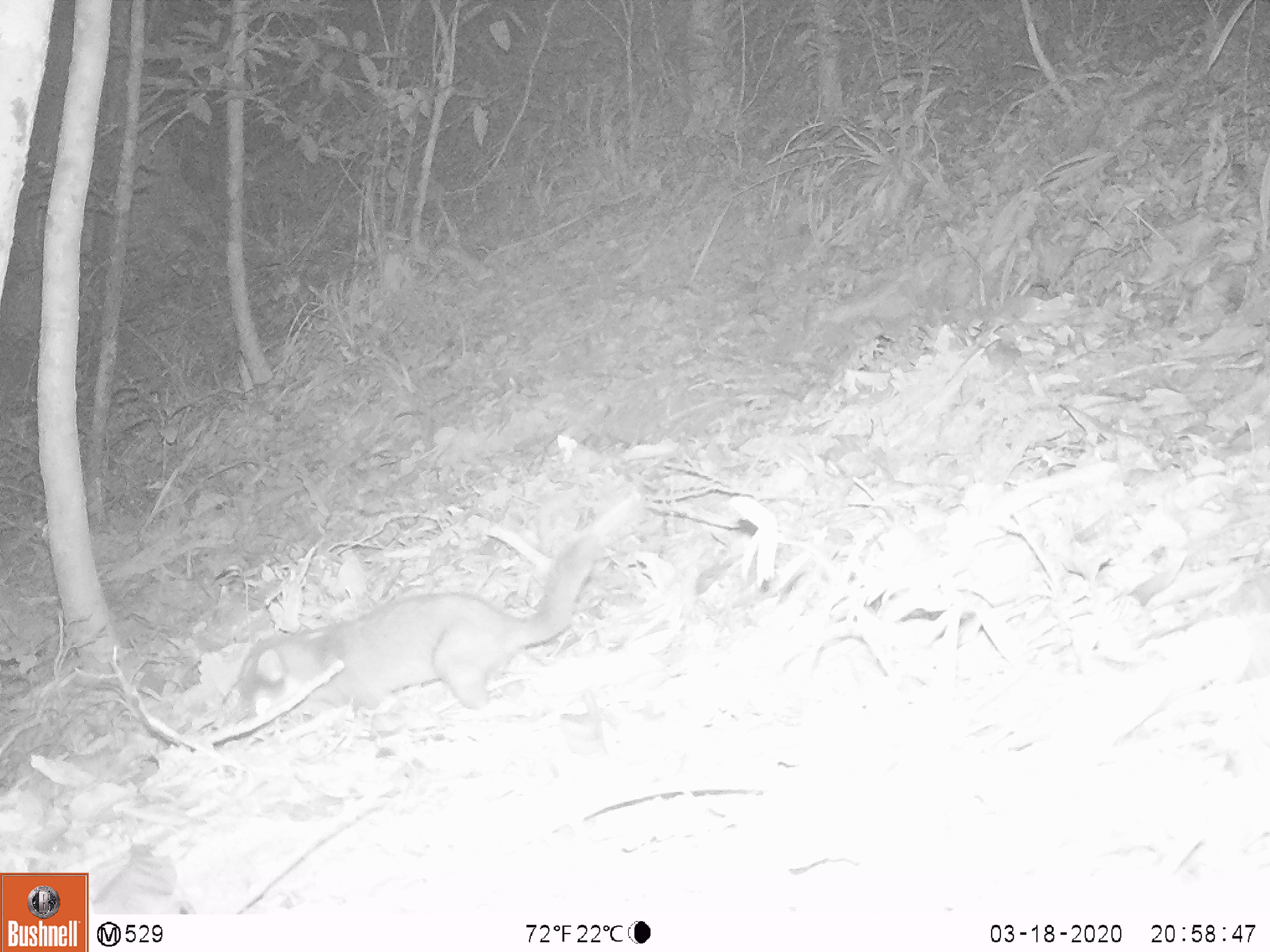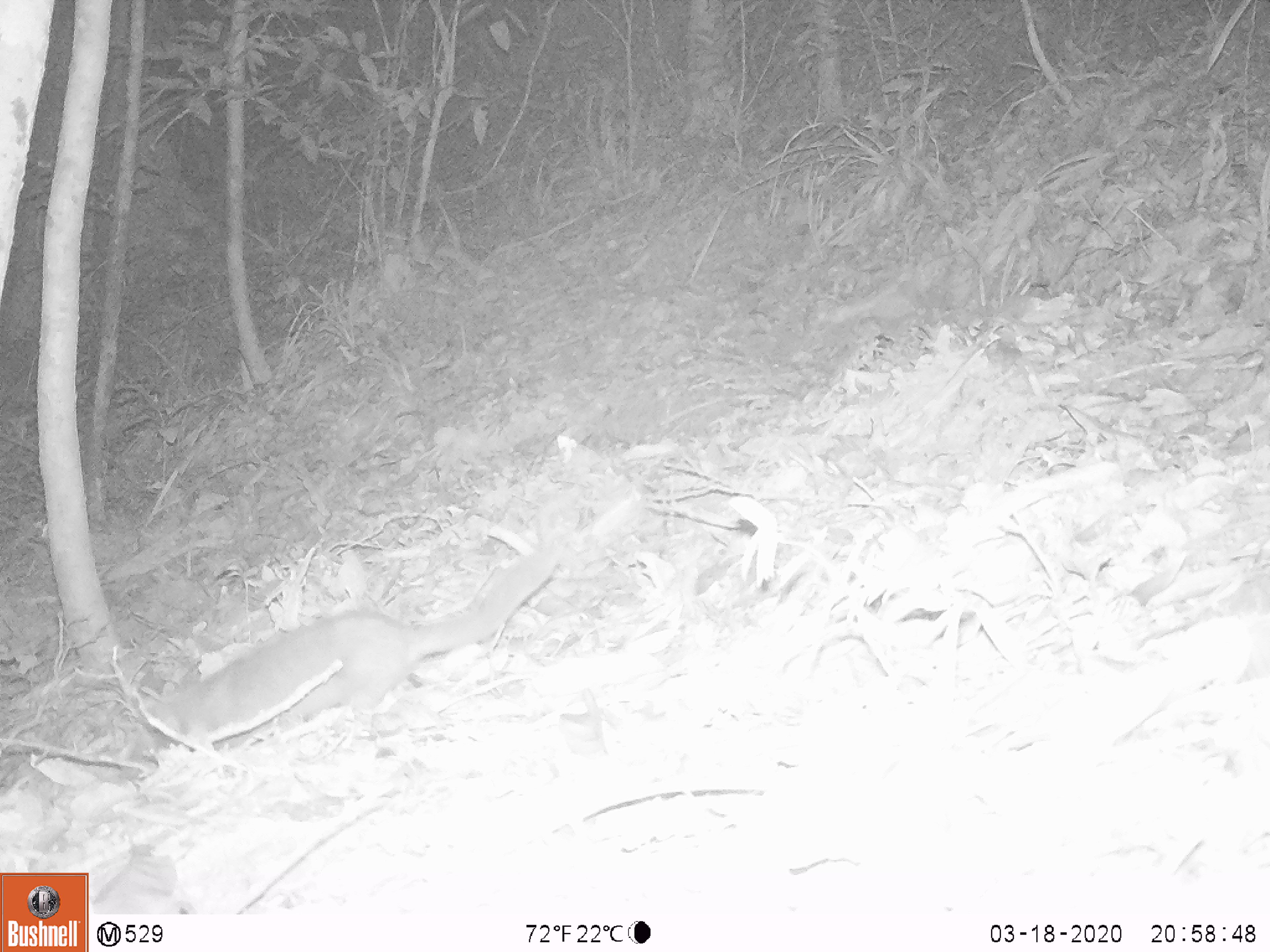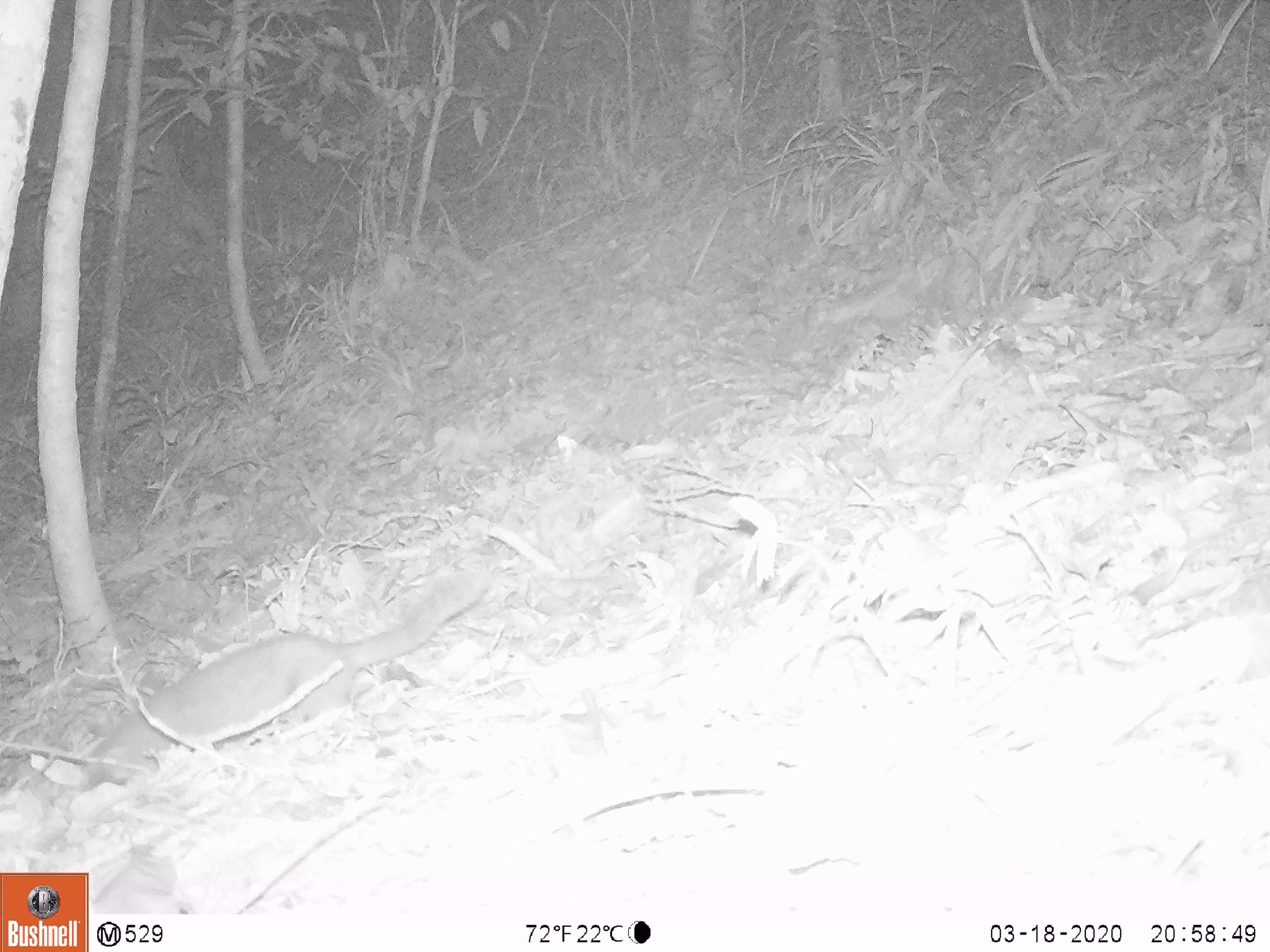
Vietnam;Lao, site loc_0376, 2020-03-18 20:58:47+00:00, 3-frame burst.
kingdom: Animalia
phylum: Chordata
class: Mammalia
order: Carnivora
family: Mustelidae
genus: Melogale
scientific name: Melogale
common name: ferret badger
Ferret badger (Melogale). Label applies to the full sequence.